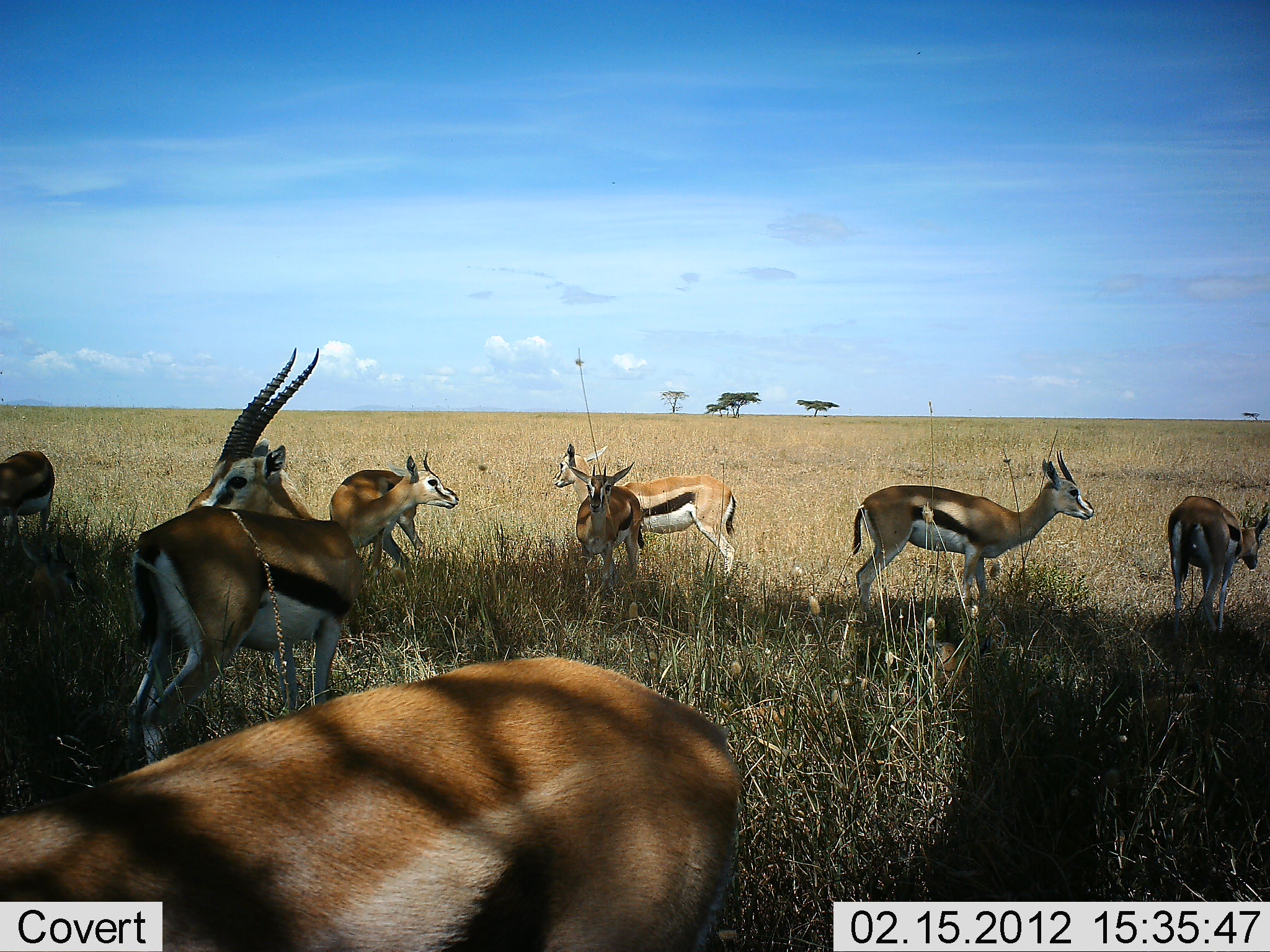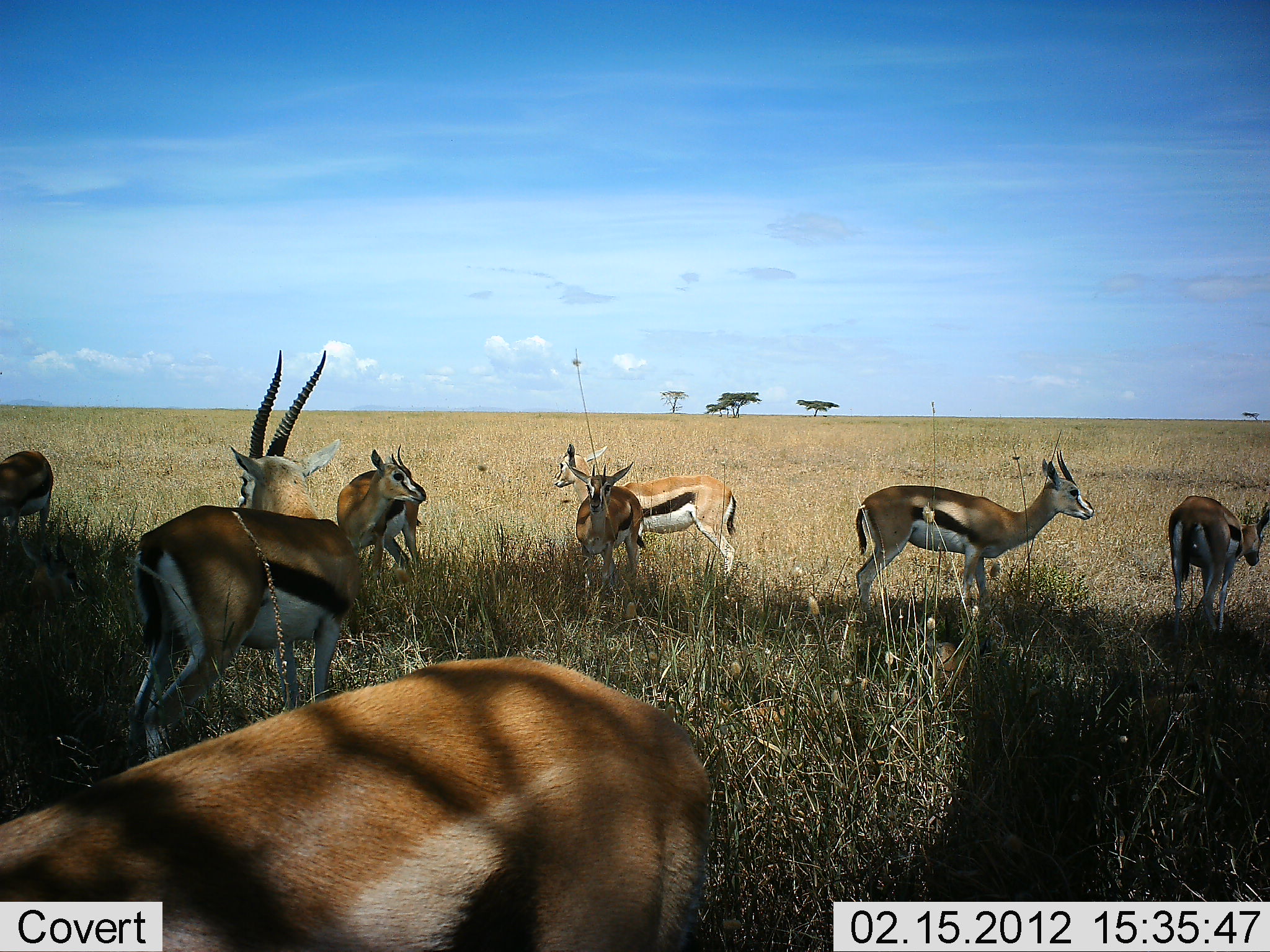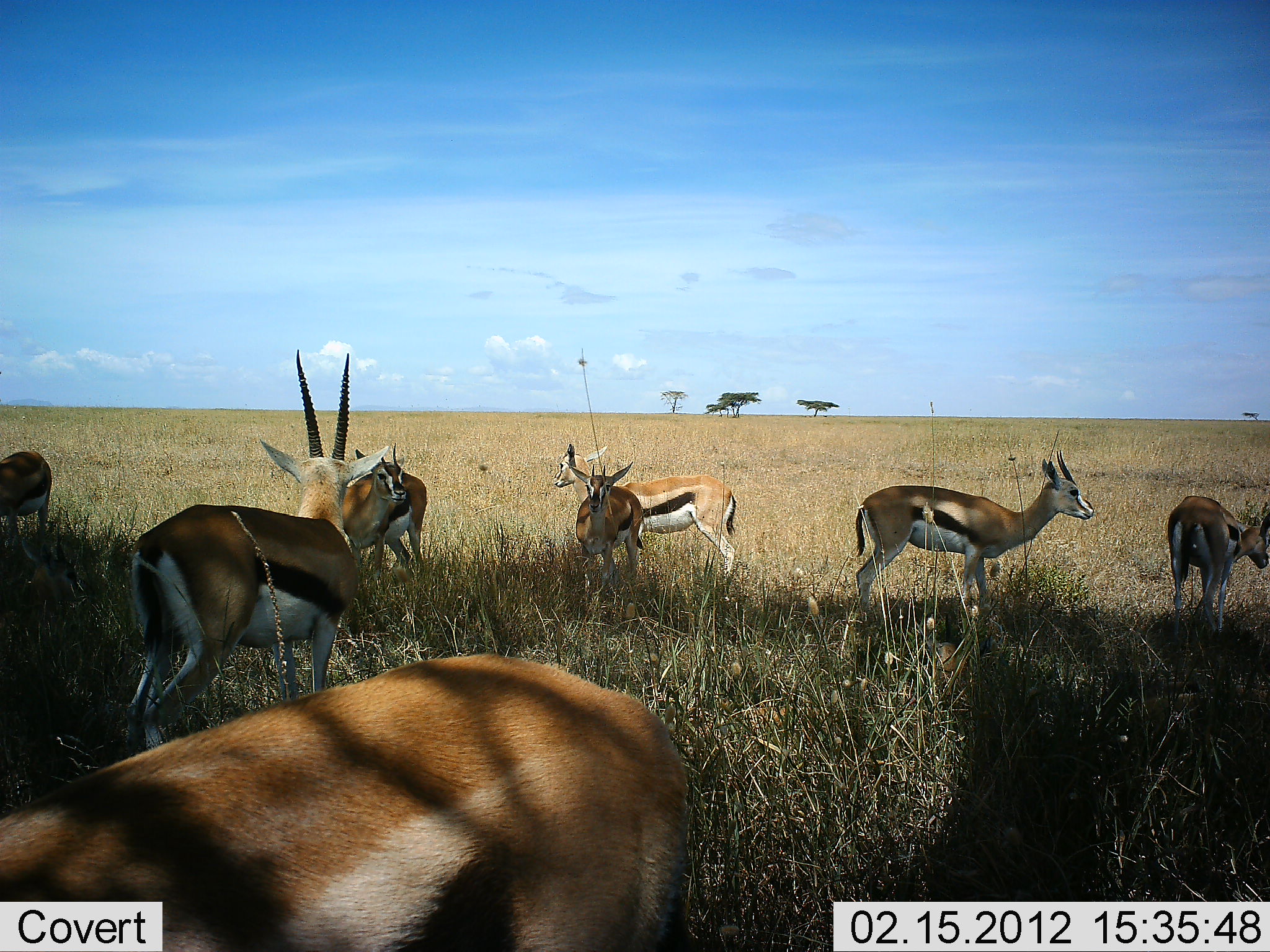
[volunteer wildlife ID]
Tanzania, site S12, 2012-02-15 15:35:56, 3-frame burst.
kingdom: Animalia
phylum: Chordata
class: Mammalia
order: Artiodactyla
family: Bovidae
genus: Eudorcas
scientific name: Eudorcas thomsonii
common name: thomson's gazelle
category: gazellethomsons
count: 8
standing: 100%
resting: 0%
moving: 0%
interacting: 0%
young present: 0%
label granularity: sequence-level